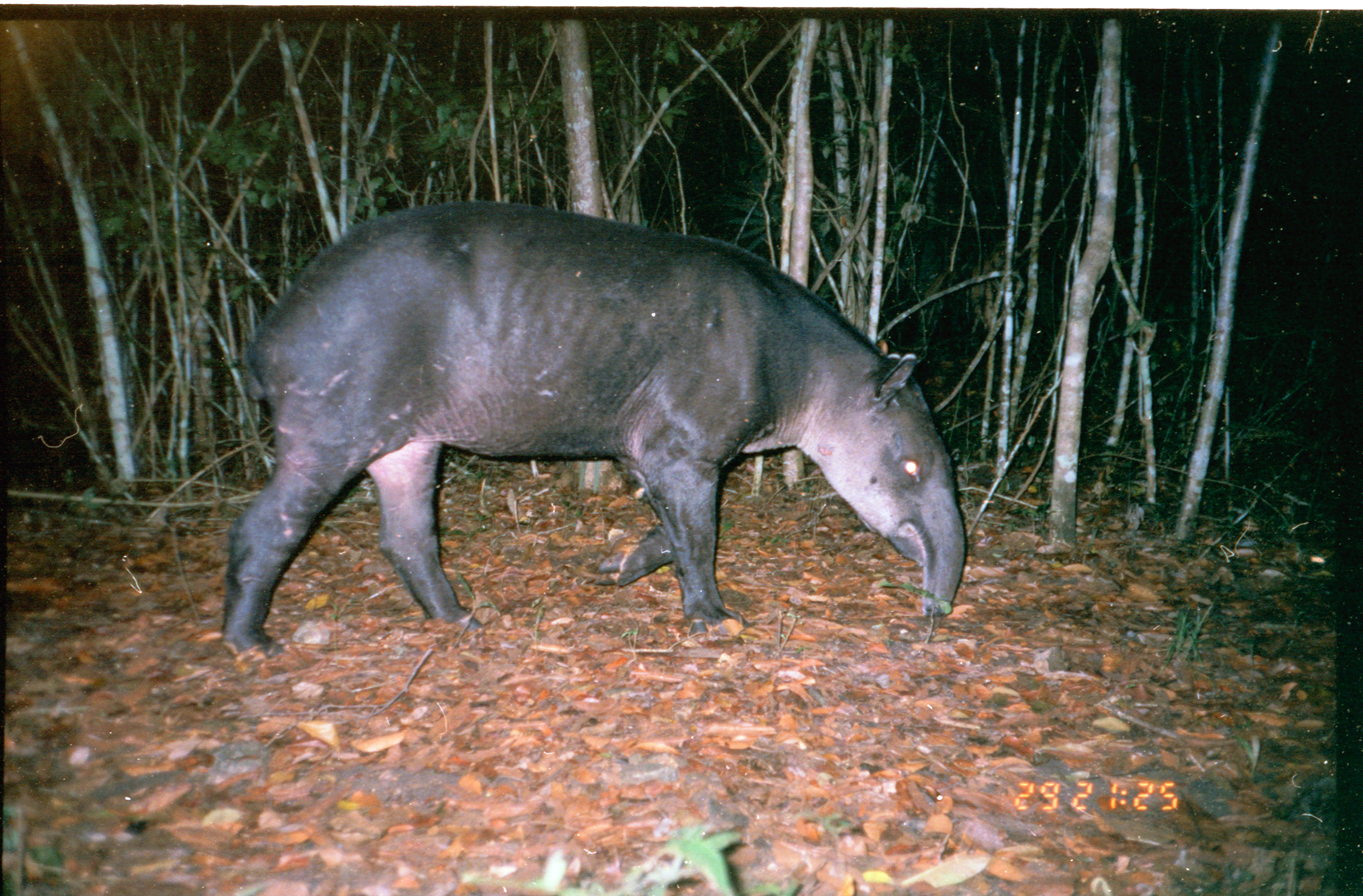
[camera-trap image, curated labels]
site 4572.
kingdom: Animalia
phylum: Chordata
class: Mammalia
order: Perissodactyla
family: Tapiridae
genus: Tapirus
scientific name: Tapirus bairdii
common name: baird's tapir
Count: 1.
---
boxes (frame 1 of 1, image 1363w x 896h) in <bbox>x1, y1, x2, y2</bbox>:
tapirus bairdii: <bbox>218, 198, 967, 665</bbox>